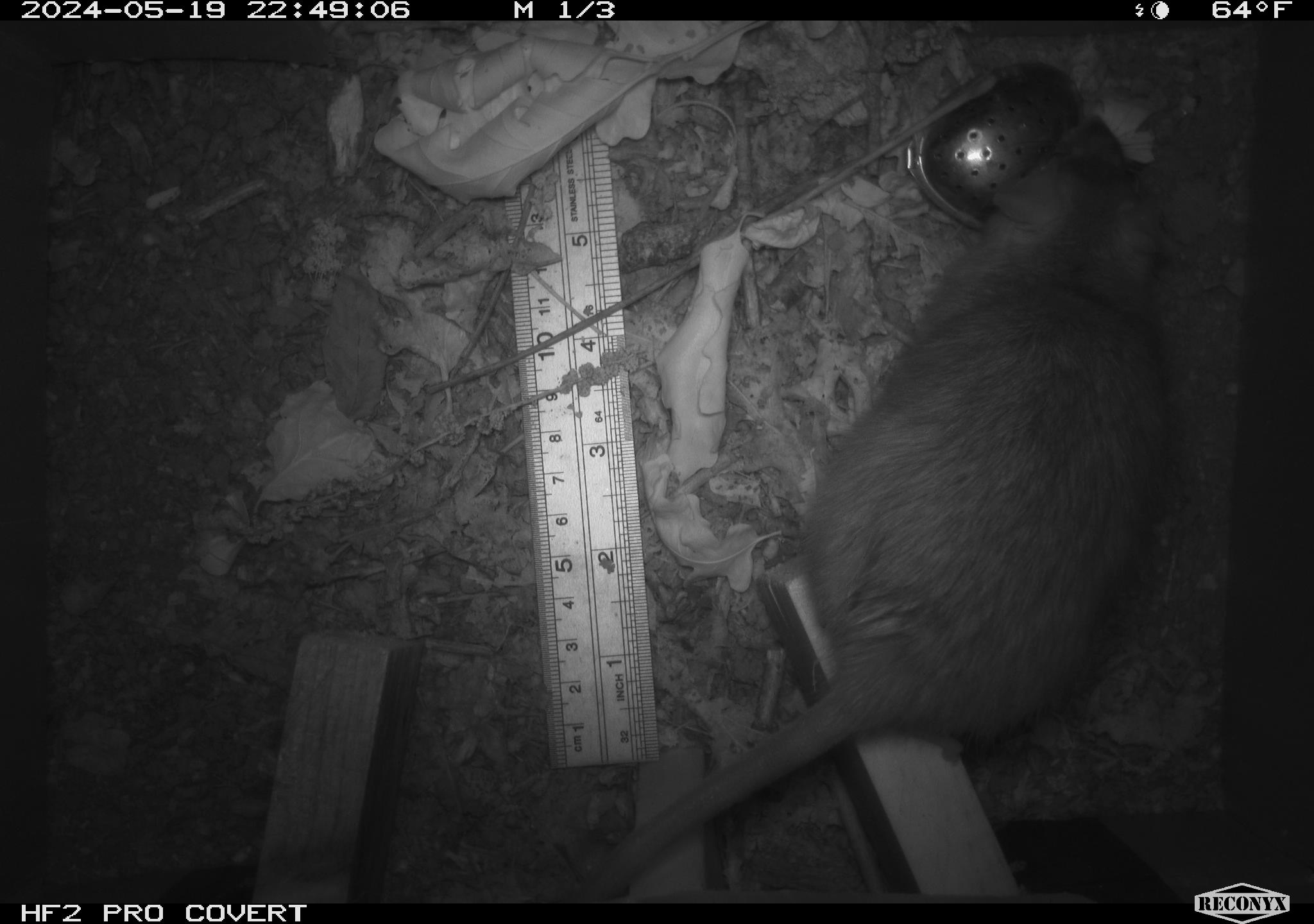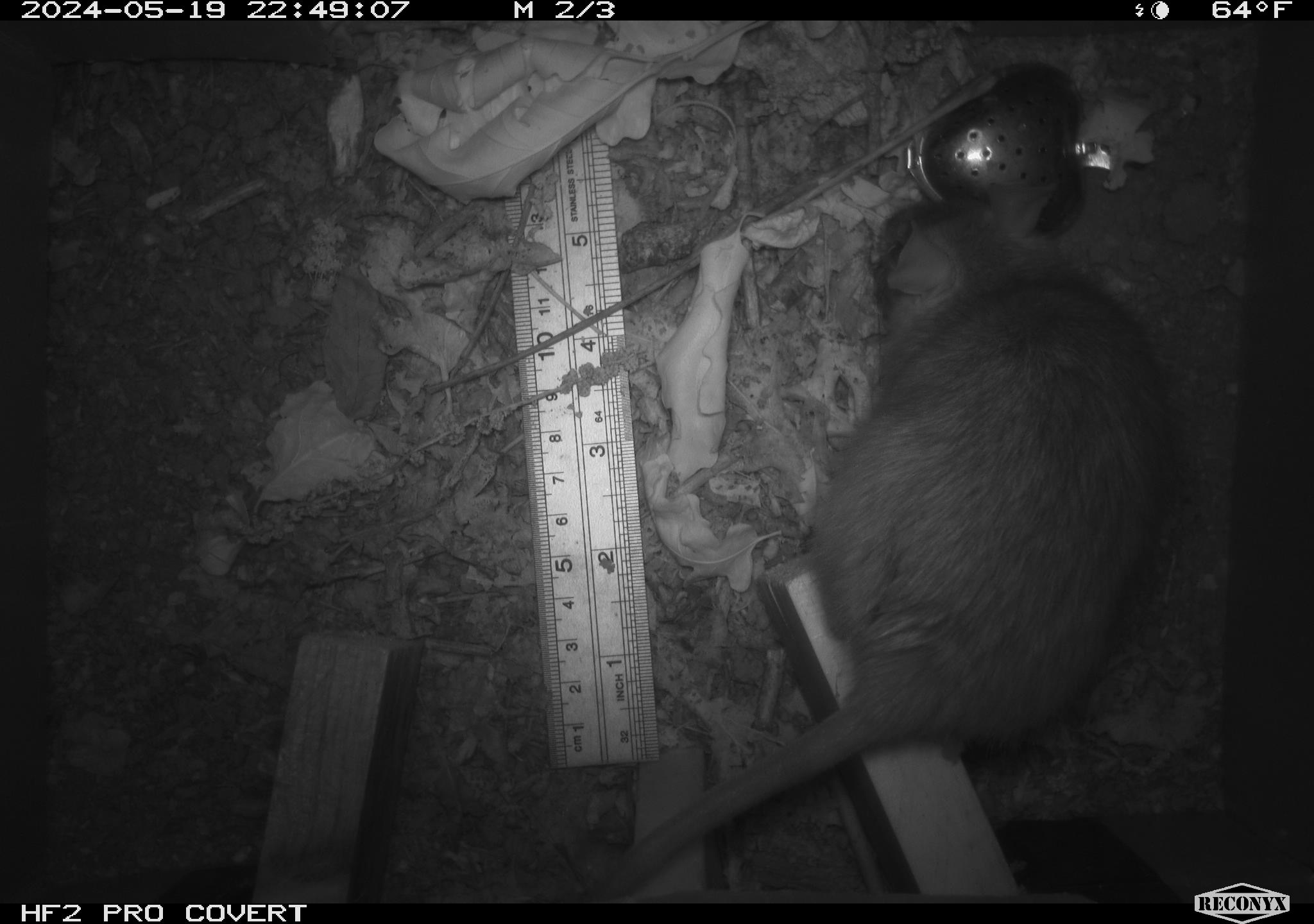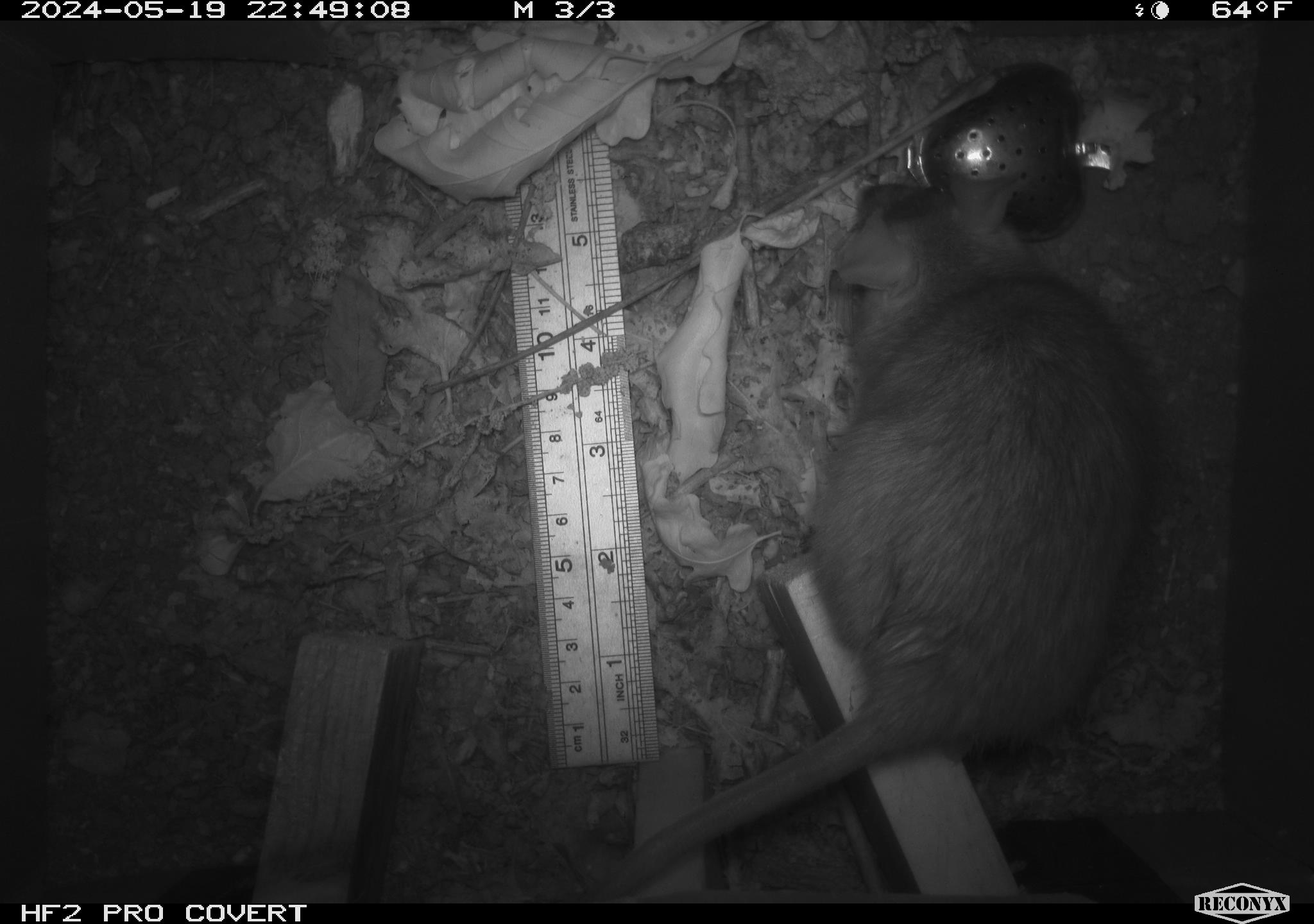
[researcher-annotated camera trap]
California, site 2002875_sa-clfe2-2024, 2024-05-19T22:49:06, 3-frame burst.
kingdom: Animalia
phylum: Chordata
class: Mammalia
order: Rodentia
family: Muridae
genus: Rattus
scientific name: Rattus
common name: rat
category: rattus species